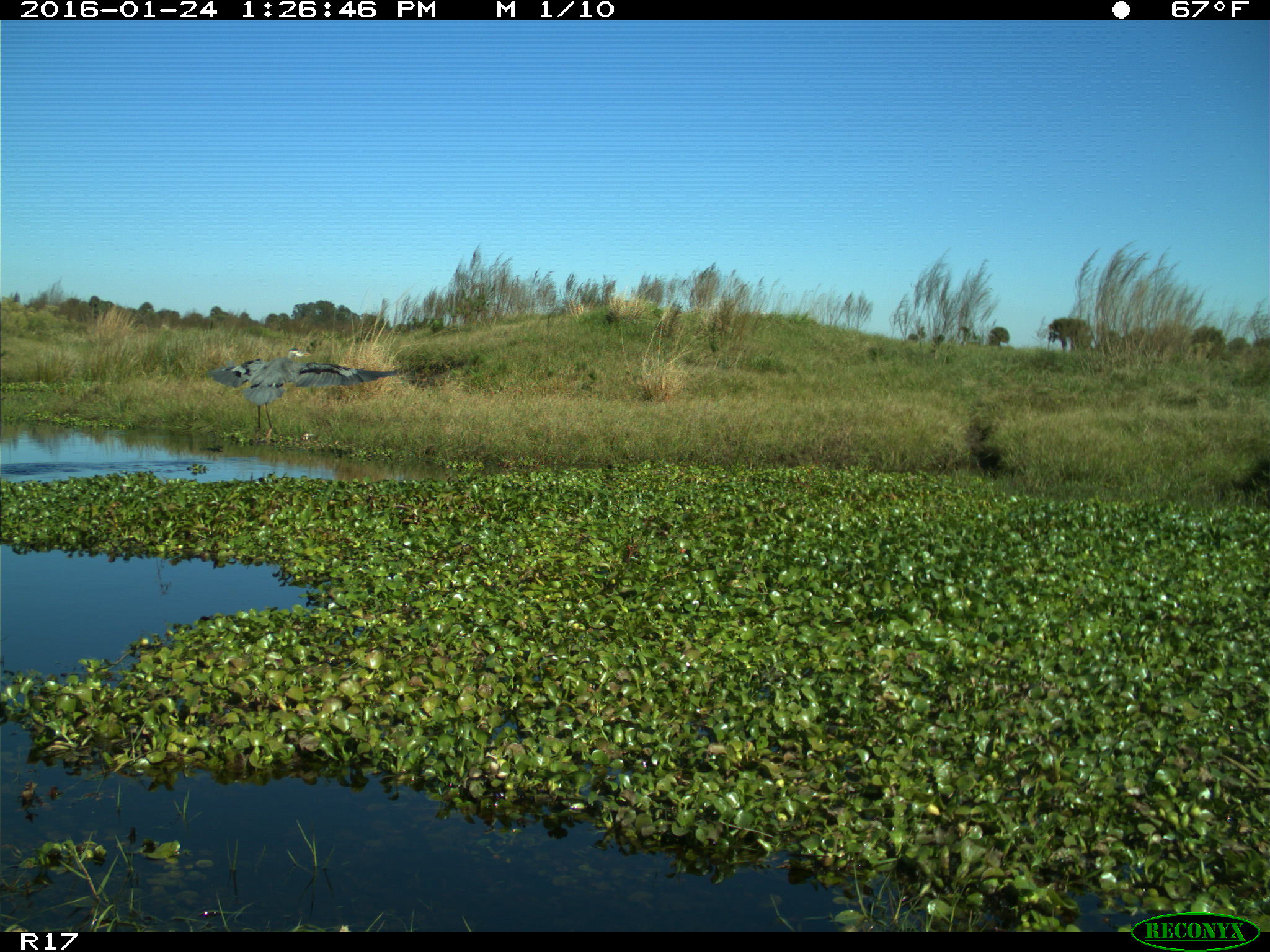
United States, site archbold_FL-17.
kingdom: Animalia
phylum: Chordata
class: Aves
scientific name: Aves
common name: birds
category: unidentified bird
Unidentified bird (birds) (Aves).